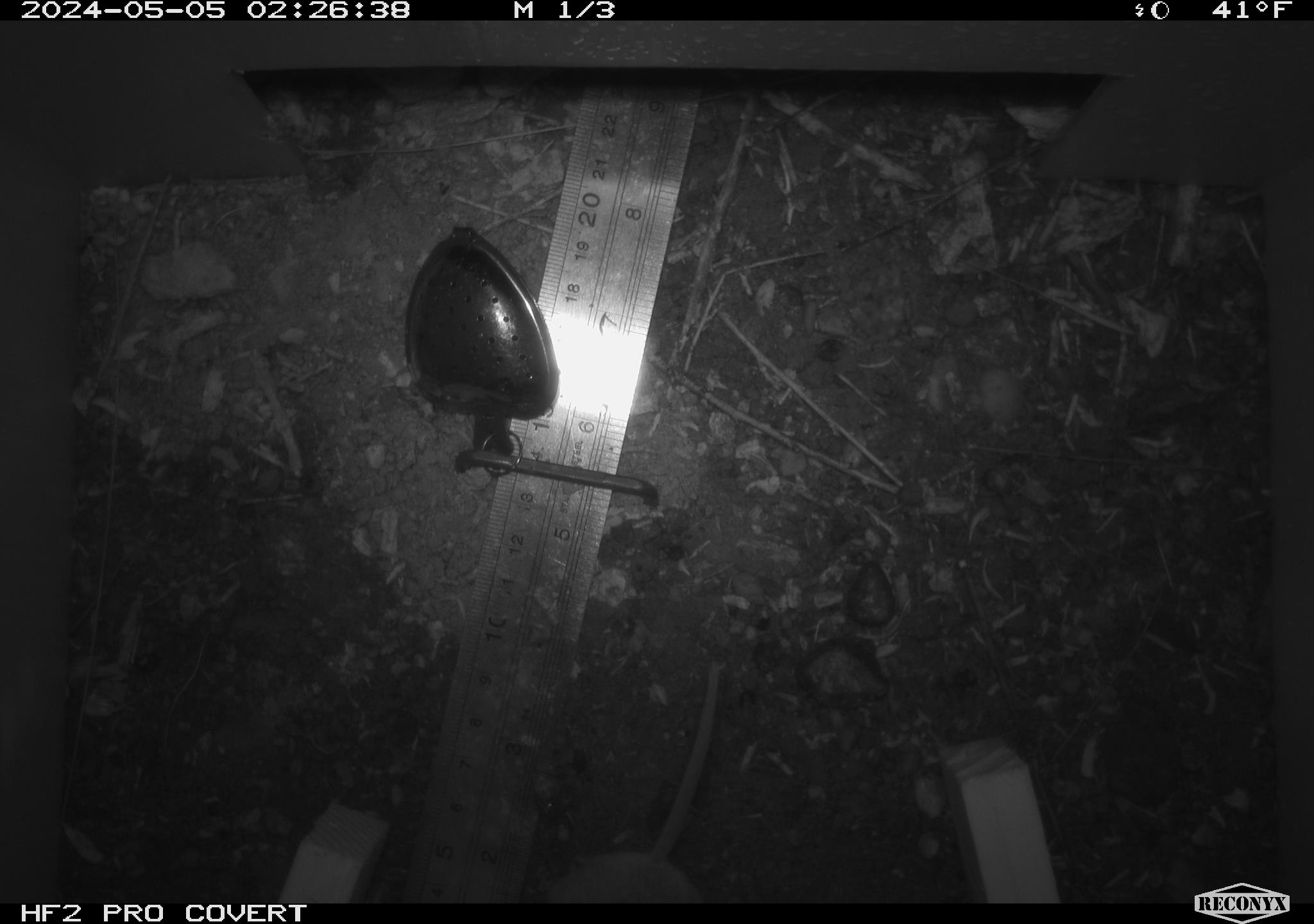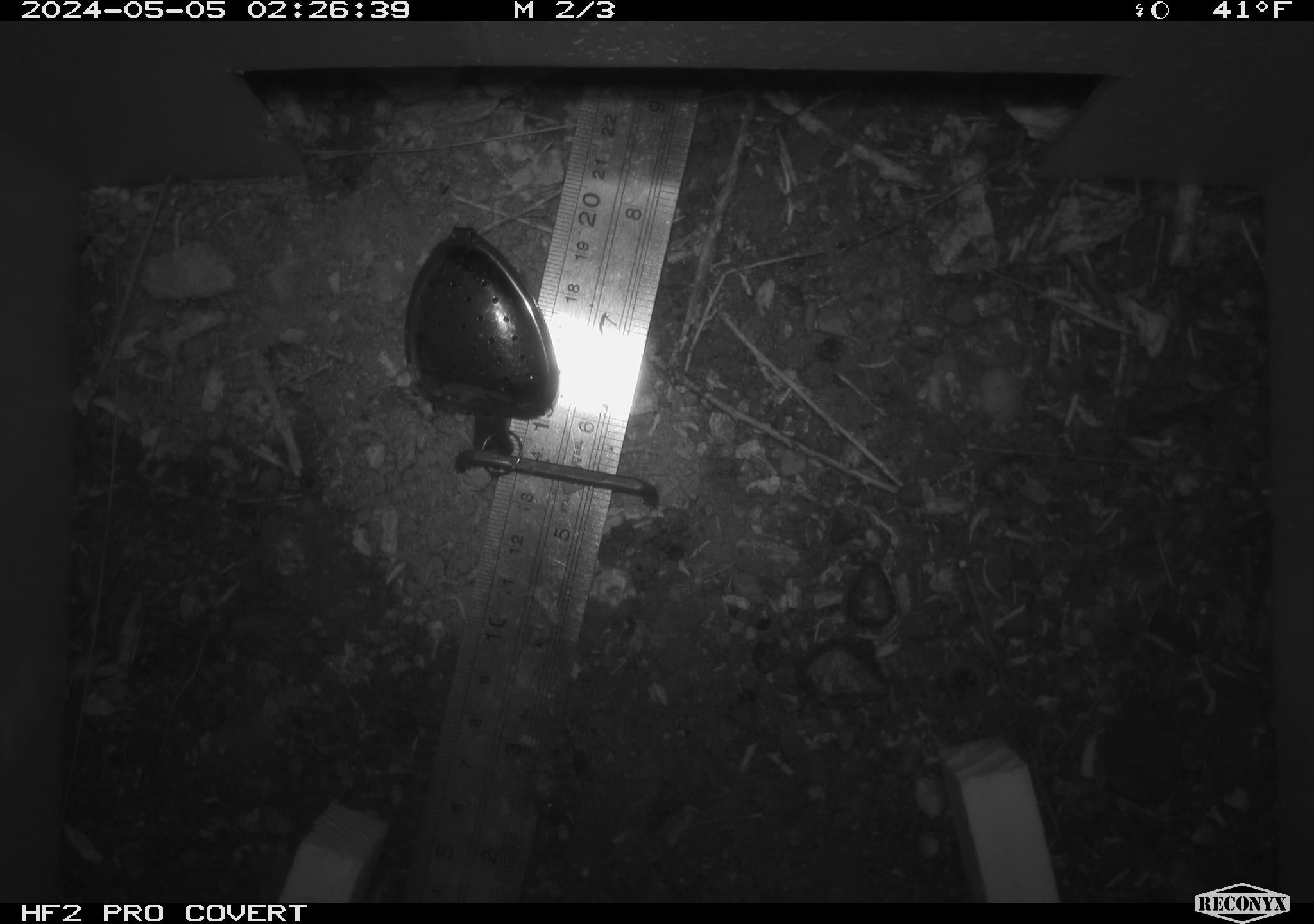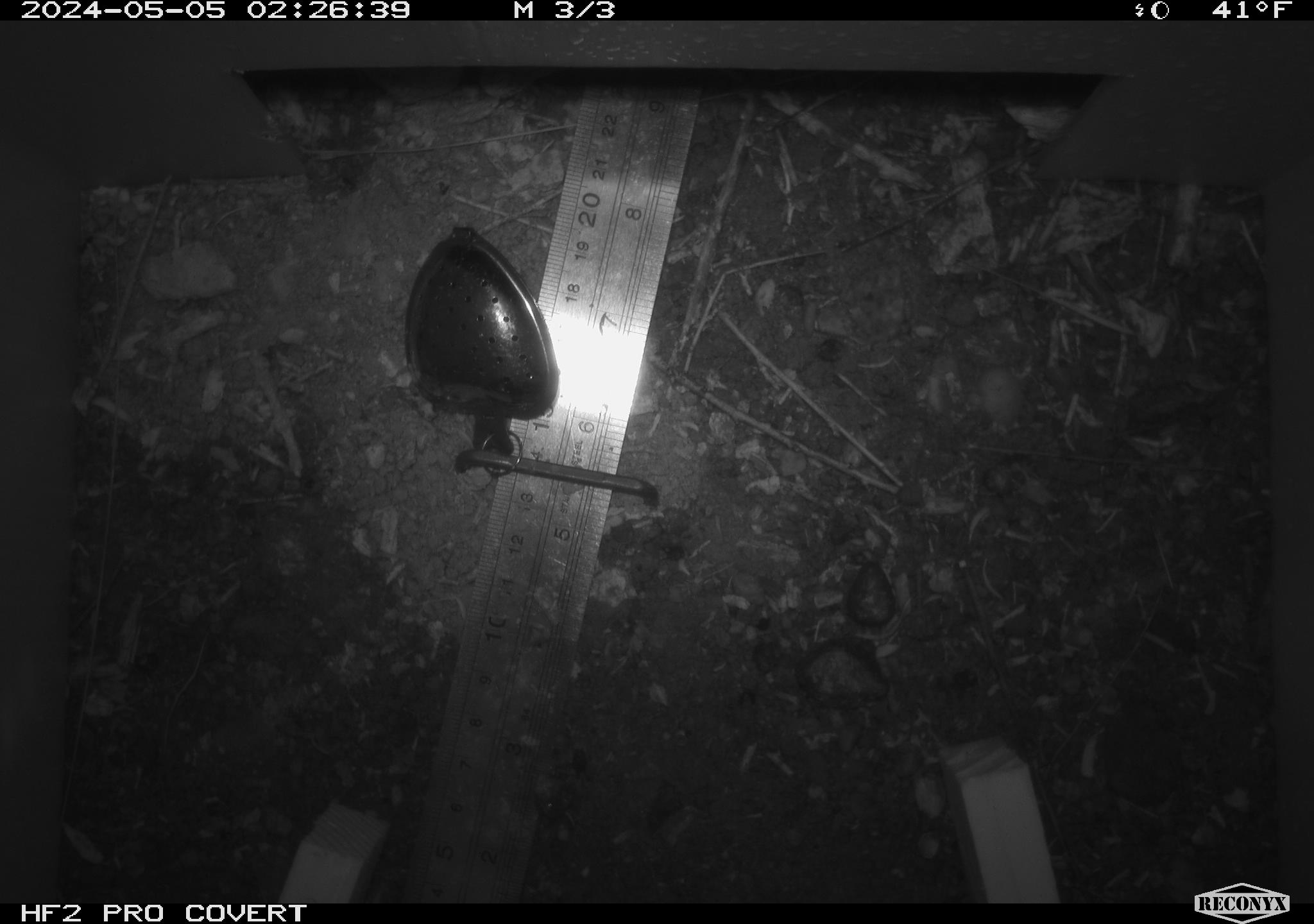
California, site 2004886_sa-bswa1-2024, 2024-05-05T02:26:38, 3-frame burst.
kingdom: Animalia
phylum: Chordata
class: Mammalia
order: Rodentia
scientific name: Rodentia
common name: mouse species